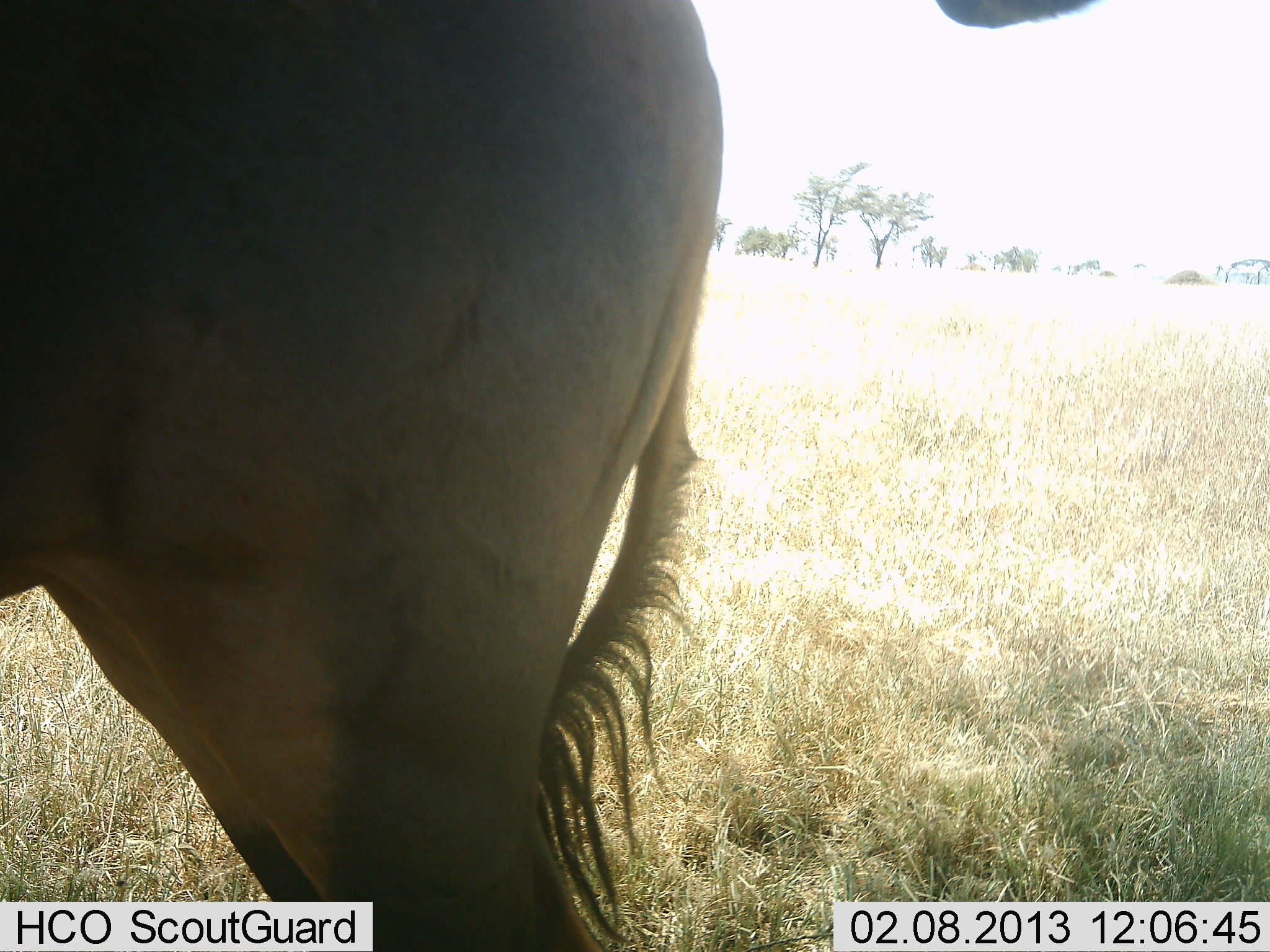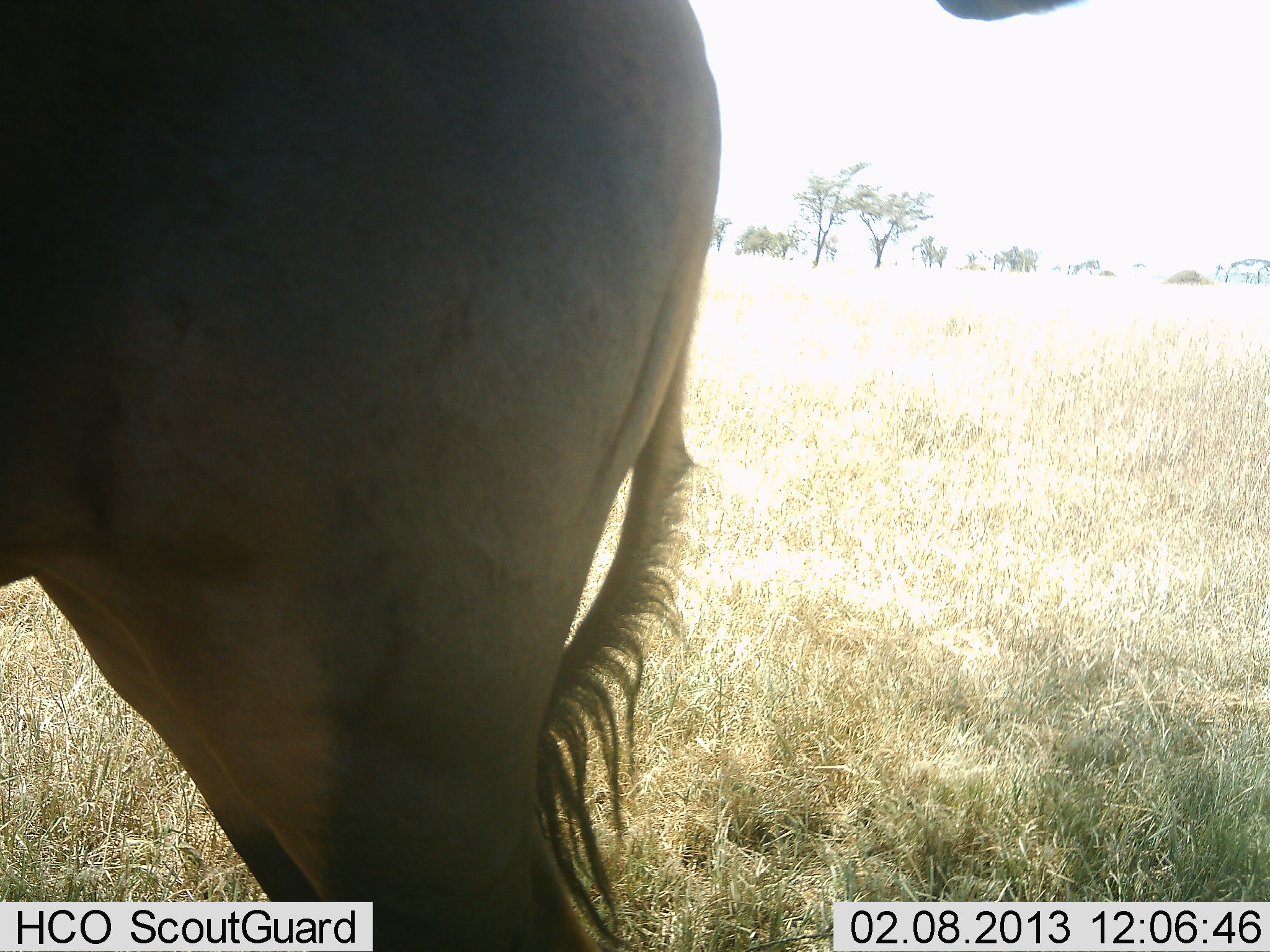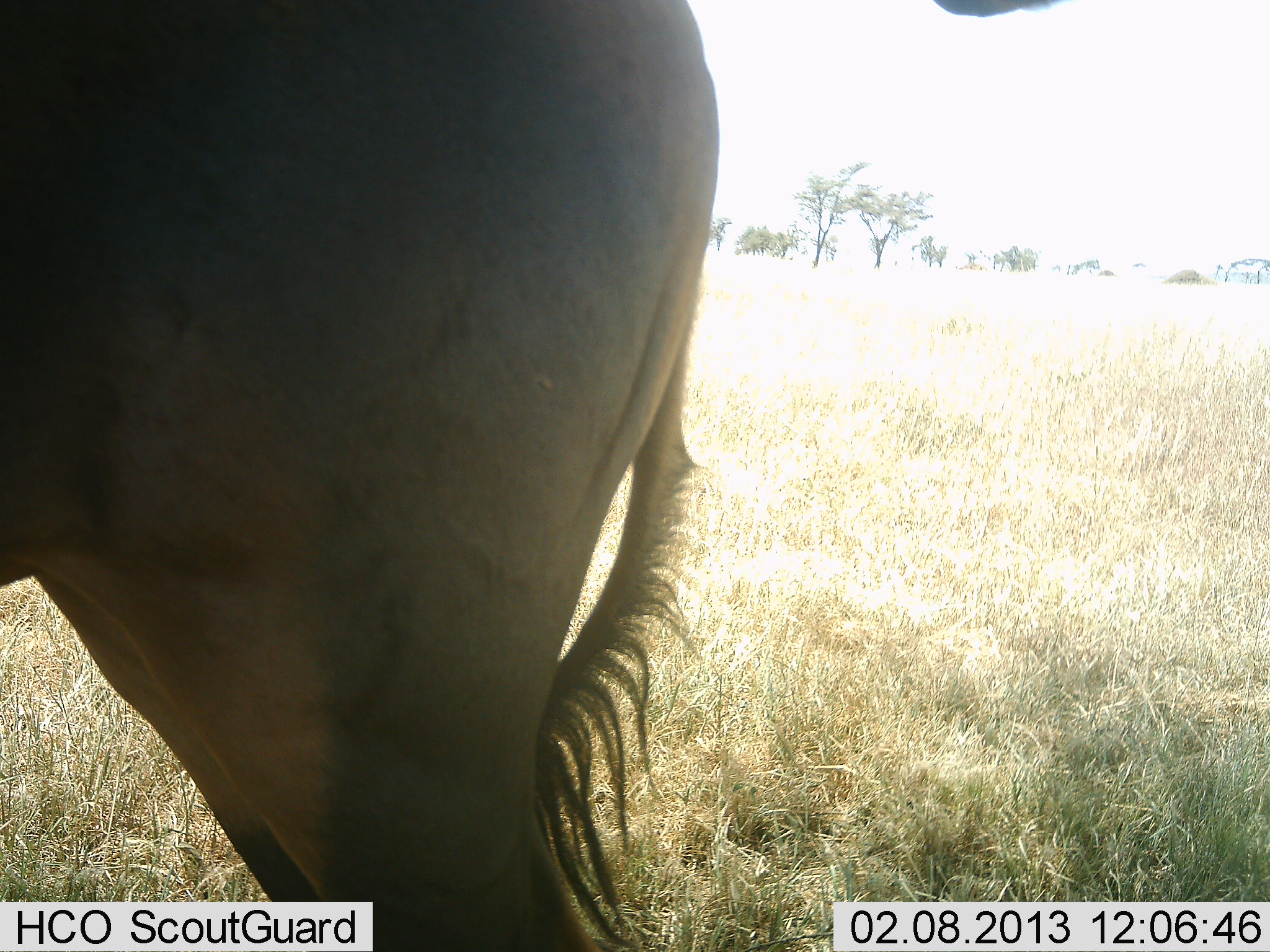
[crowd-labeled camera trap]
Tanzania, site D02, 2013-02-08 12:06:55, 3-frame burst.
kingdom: Animalia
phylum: Chordata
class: Mammalia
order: Artiodactyla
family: Bovidae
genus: Connochaetes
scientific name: Connochaetes taurinus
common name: blue wildebeest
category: wildebeest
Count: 1.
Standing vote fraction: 100%.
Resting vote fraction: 0%.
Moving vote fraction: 0%.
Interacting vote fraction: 0%.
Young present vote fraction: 0%.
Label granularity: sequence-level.